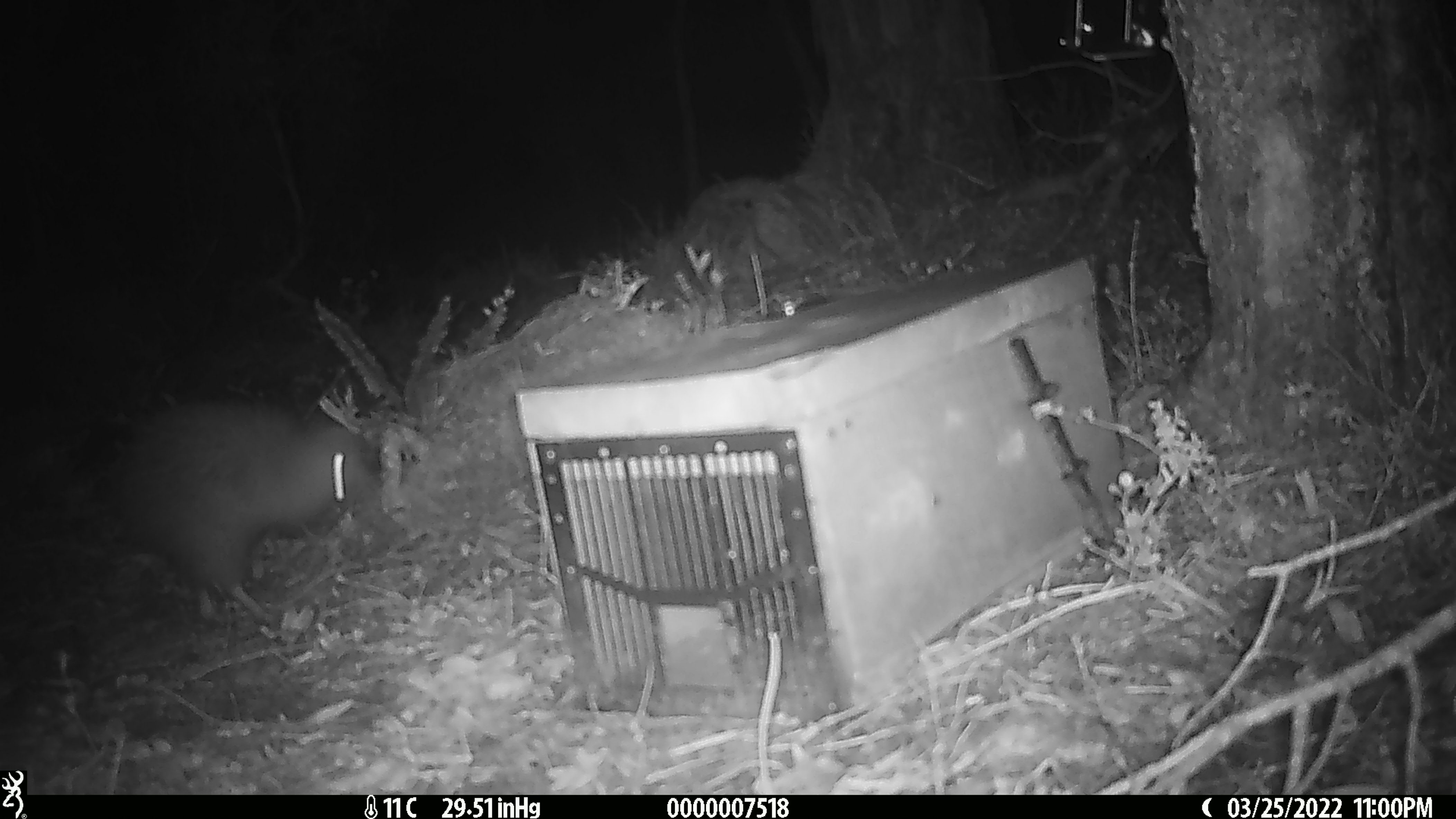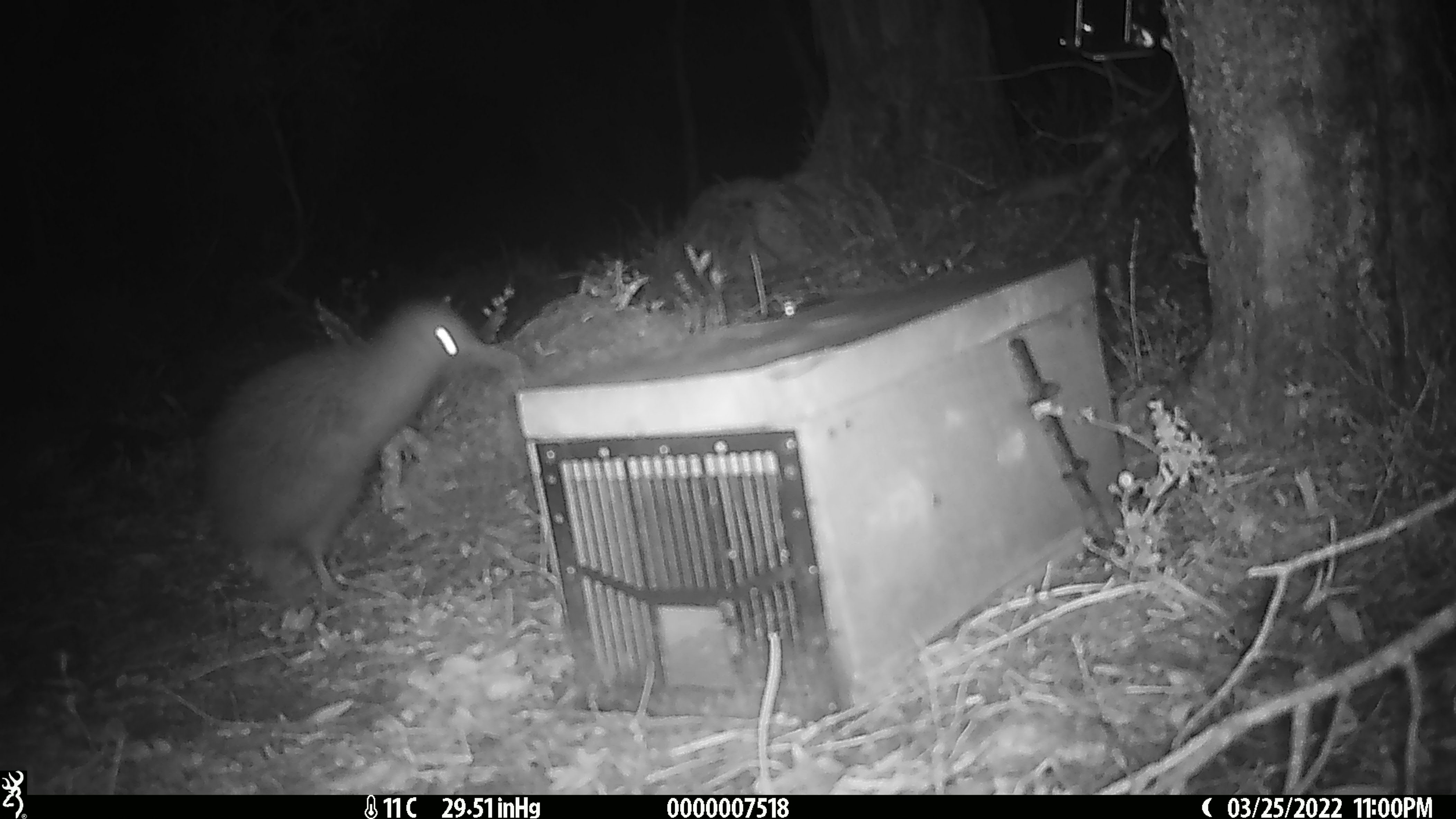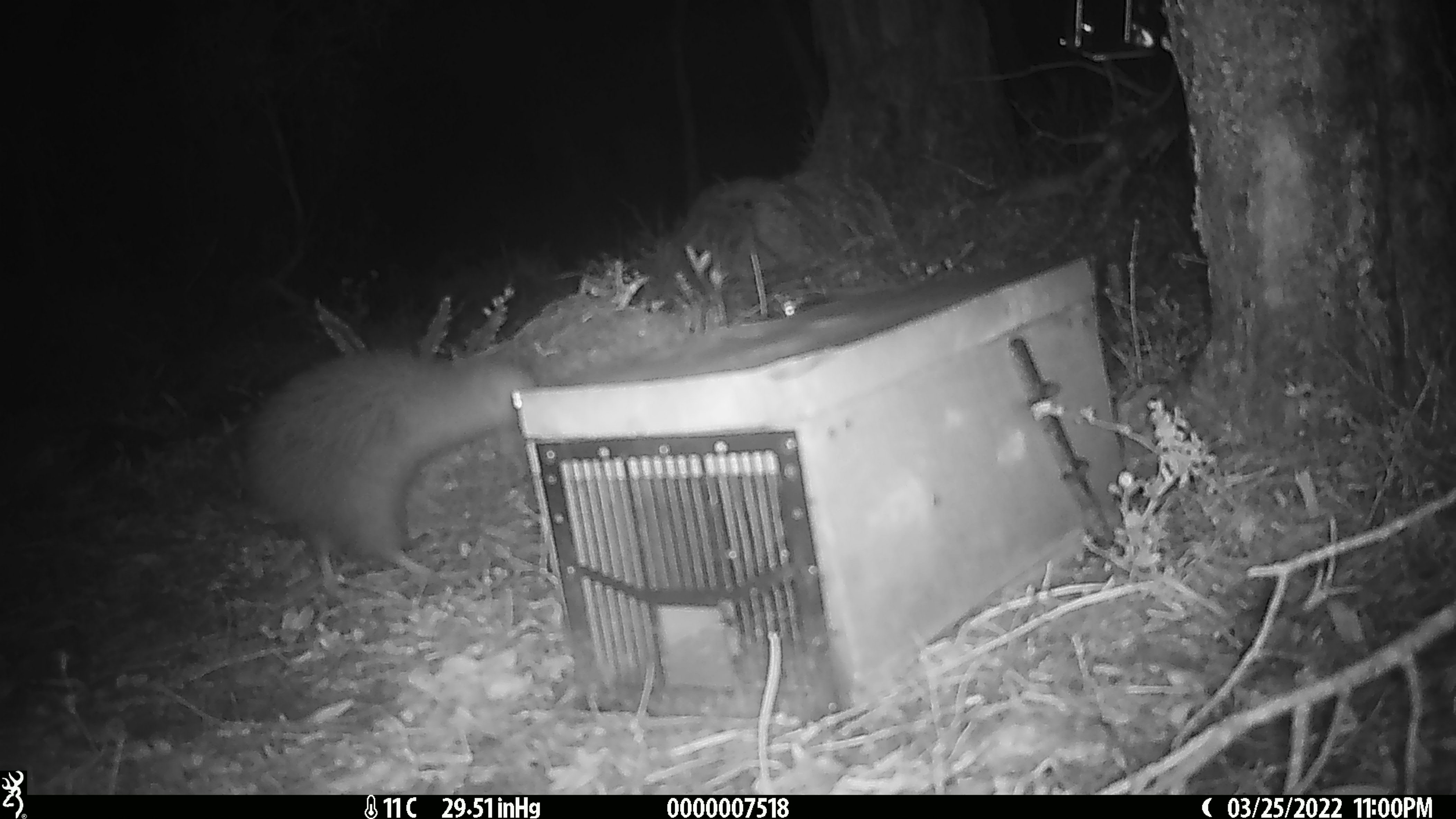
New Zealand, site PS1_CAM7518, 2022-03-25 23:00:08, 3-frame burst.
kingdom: Animalia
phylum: Chordata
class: Aves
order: Apterygiformes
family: Apterygidae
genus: Apteryx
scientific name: Apteryx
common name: kiwi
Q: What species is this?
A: Kiwi (Apteryx).